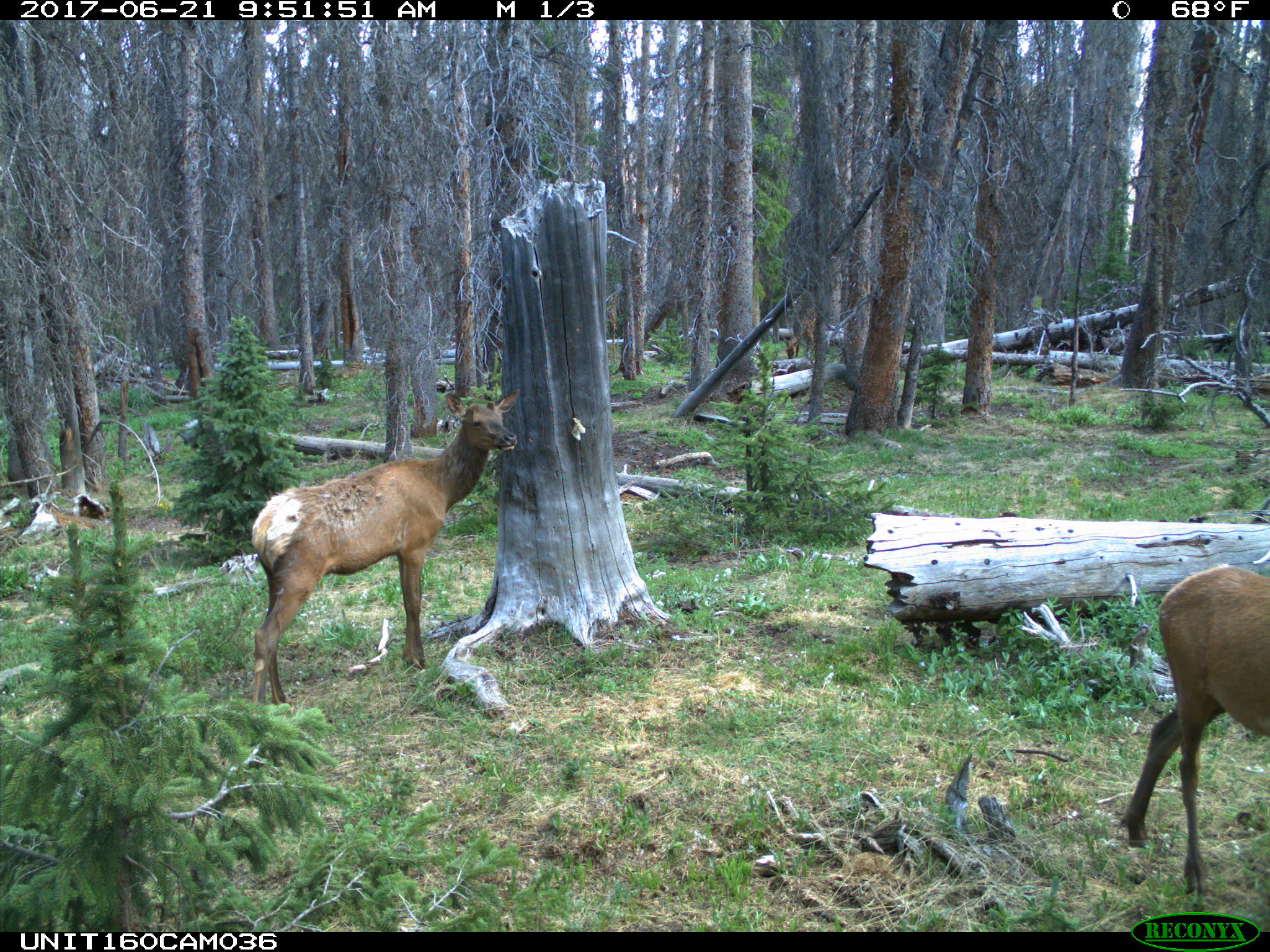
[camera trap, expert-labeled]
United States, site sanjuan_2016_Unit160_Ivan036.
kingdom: Animalia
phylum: Chordata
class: Mammalia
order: Artiodactyla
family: Cervidae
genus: Cervus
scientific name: Cervus elaphus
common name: red deer